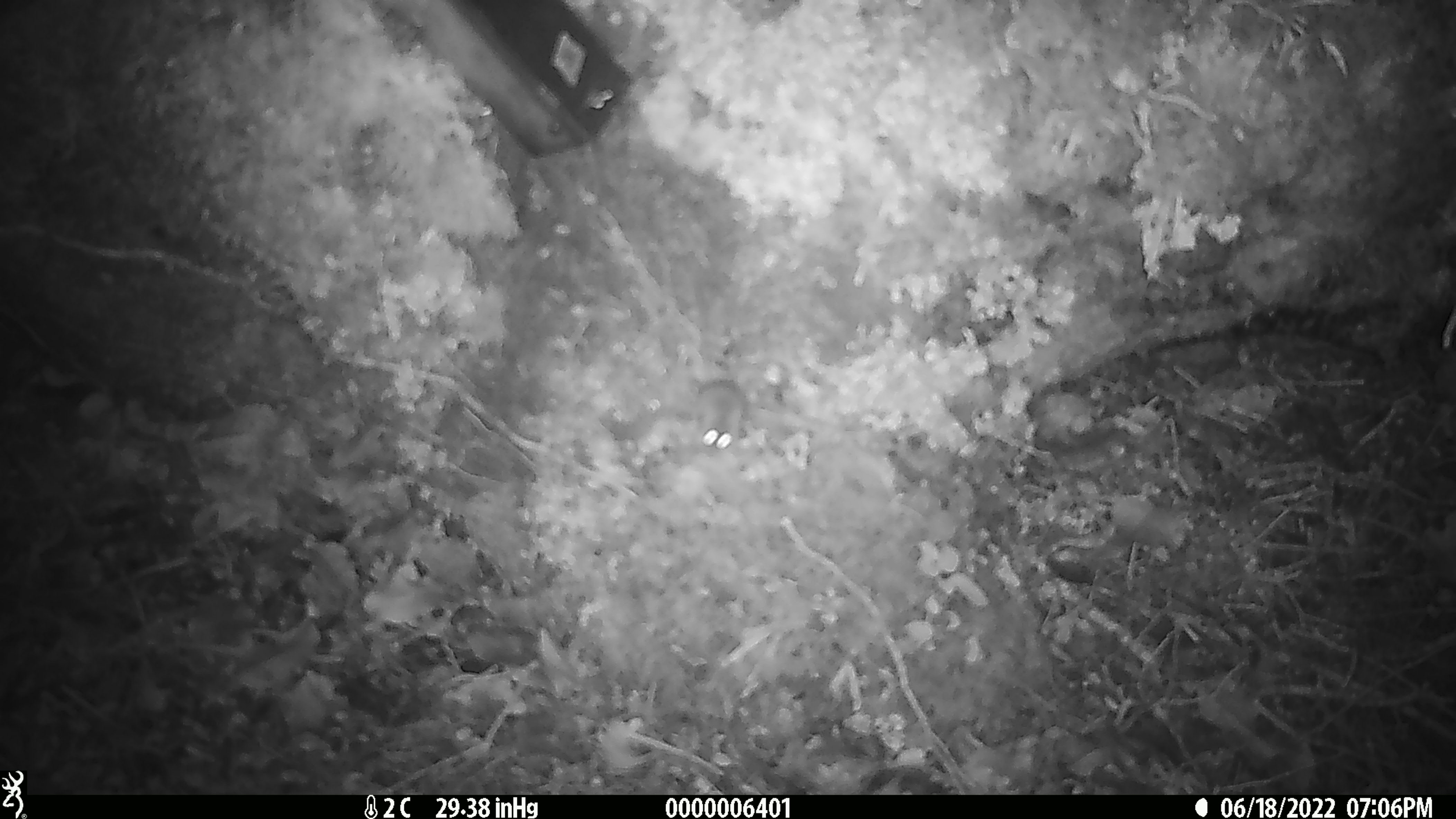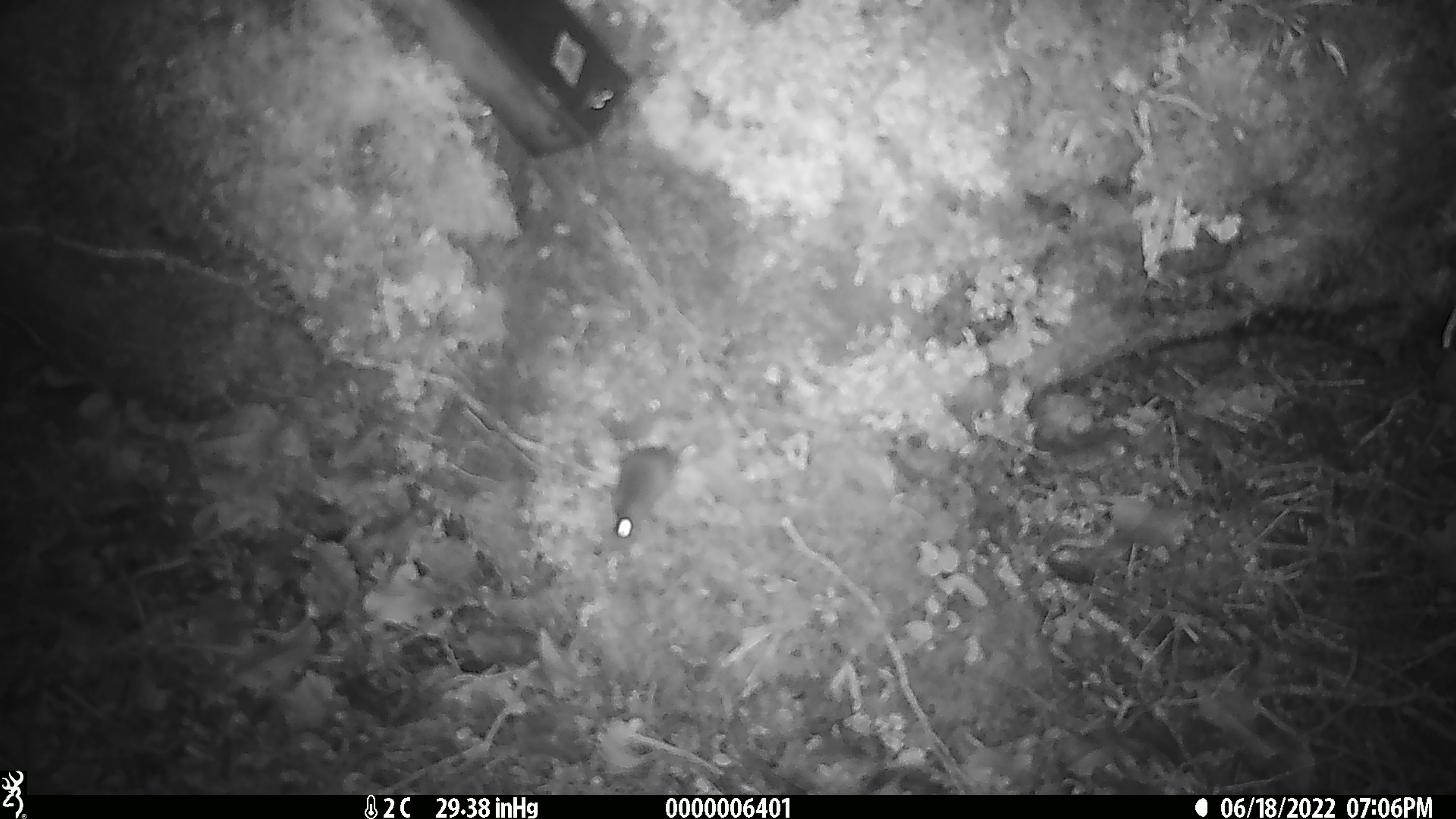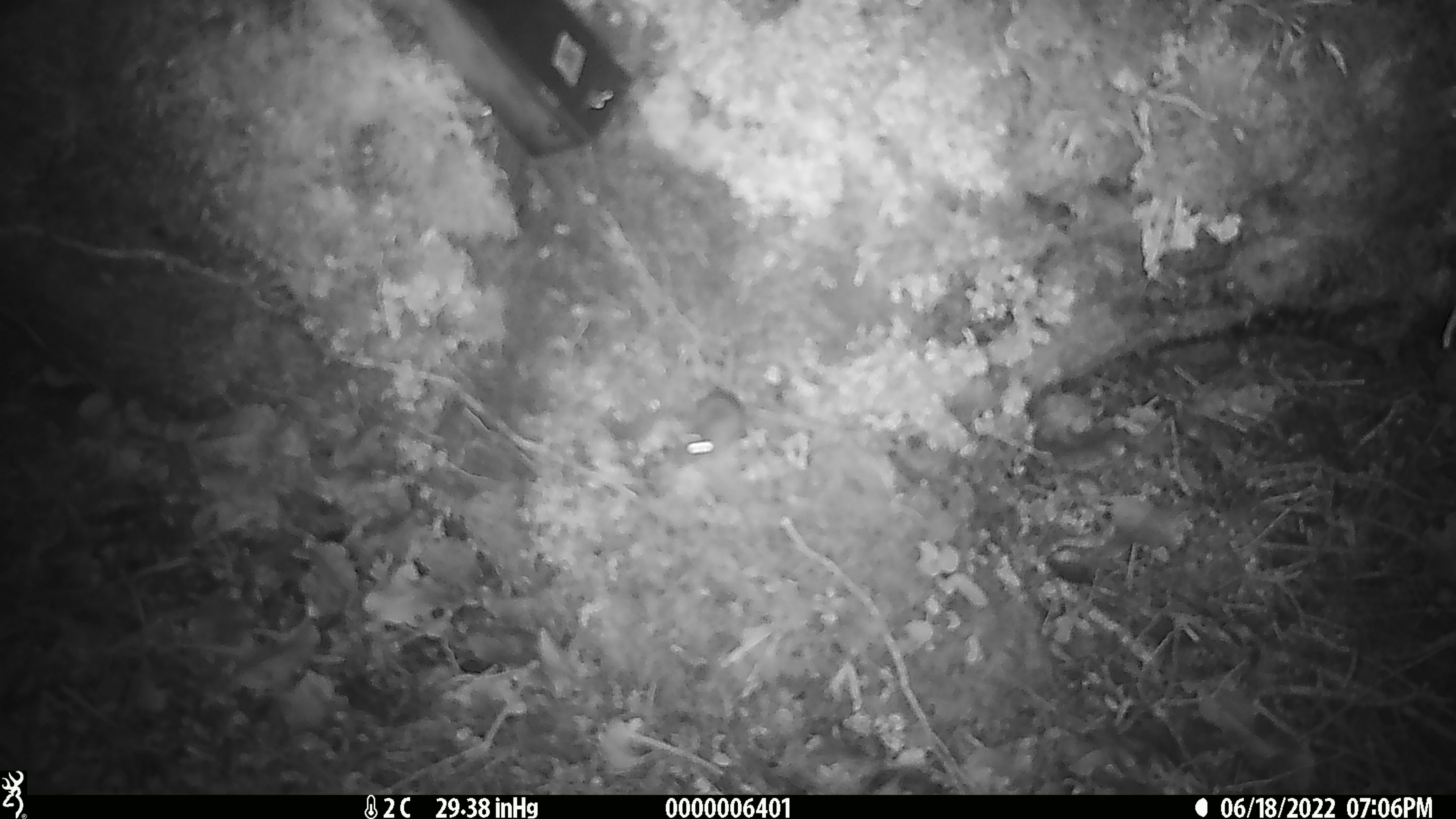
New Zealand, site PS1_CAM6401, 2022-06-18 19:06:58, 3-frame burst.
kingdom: Animalia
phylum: Chordata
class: Mammalia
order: Rodentia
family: Muridae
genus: Mus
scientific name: Mus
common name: mouse